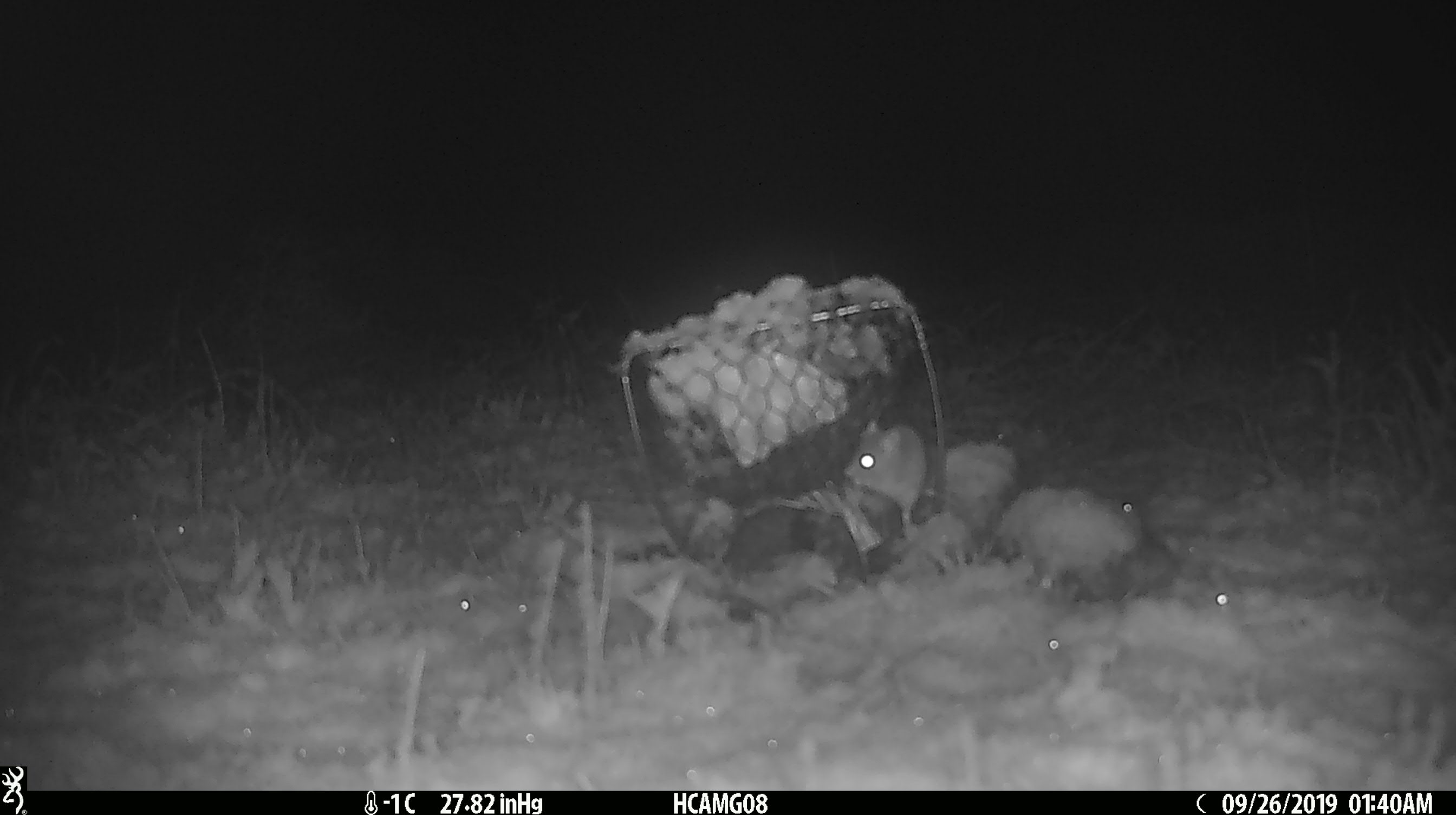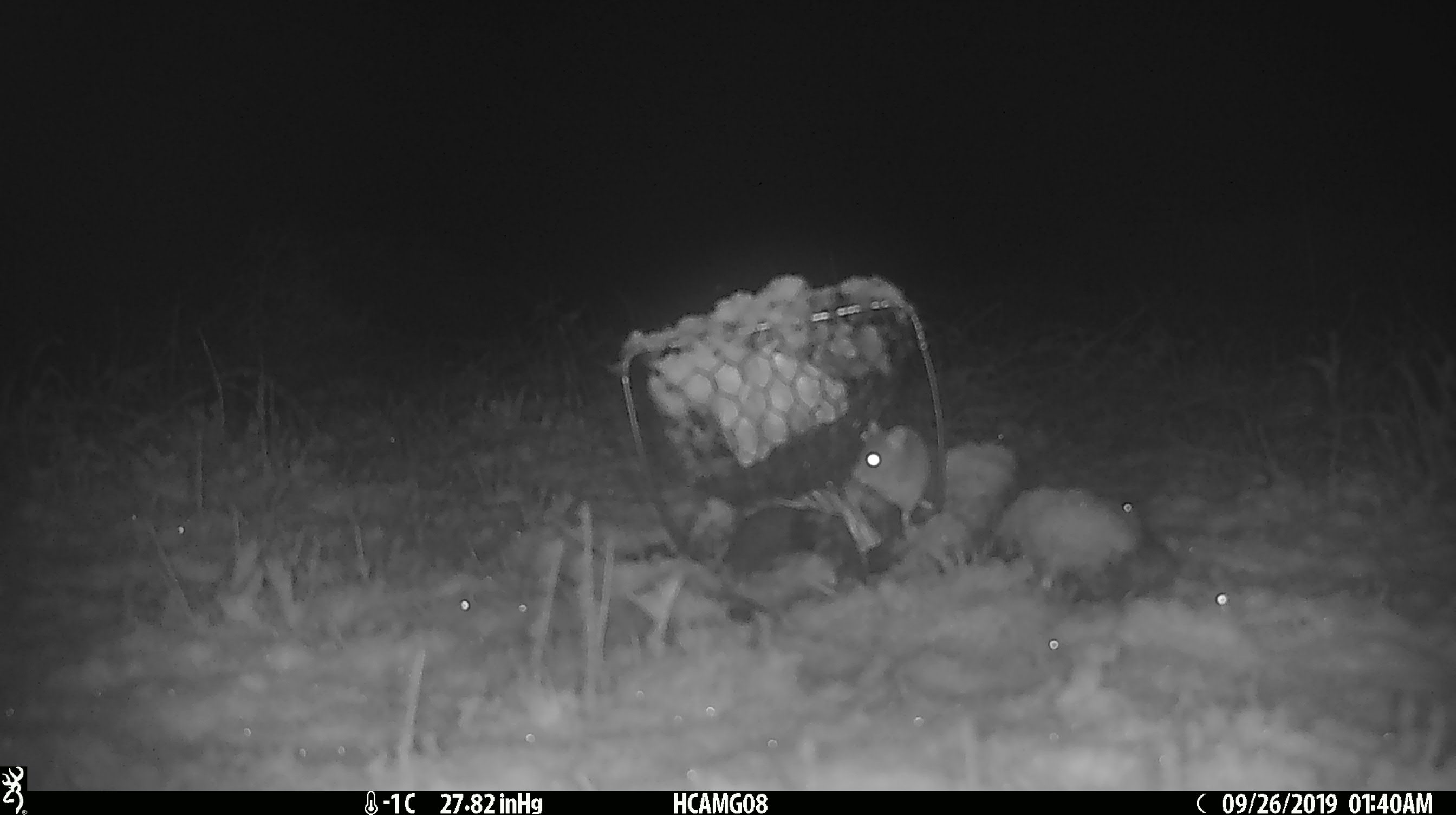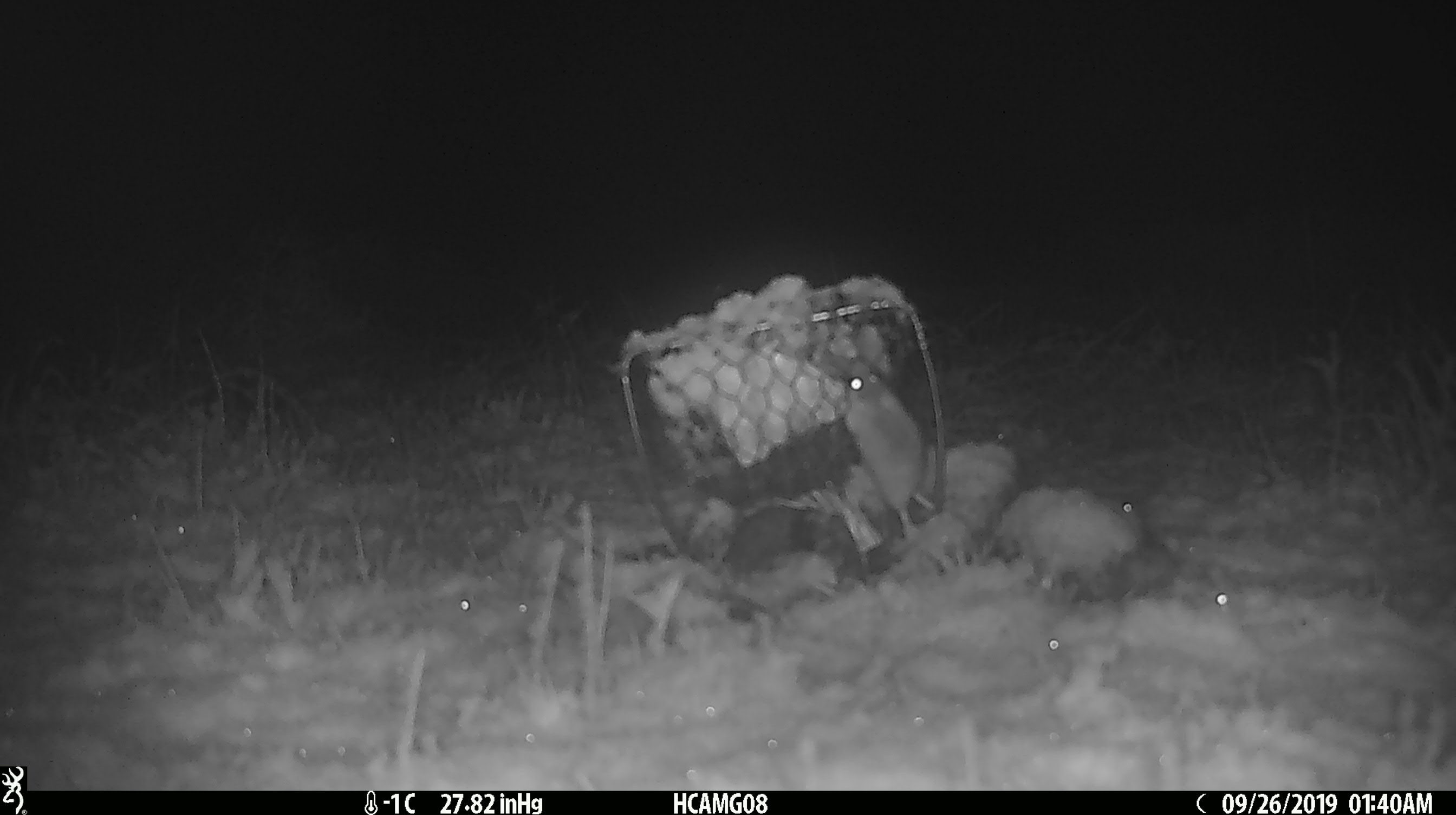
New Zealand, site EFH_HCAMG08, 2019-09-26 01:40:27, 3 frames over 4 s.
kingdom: Animalia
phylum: Chordata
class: Mammalia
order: Rodentia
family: Muridae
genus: Mus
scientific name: Mus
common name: mouse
Mouse (Mus).